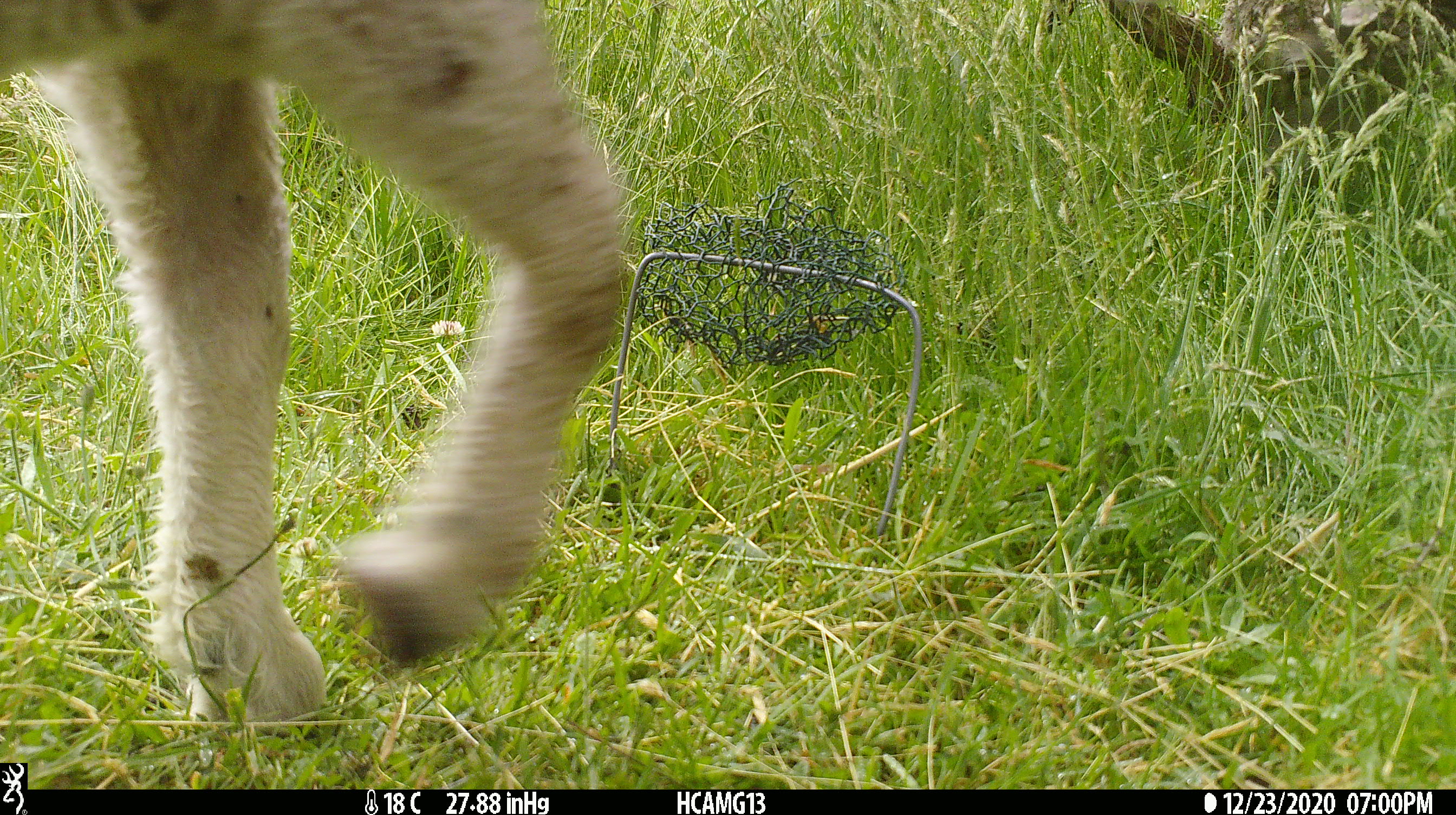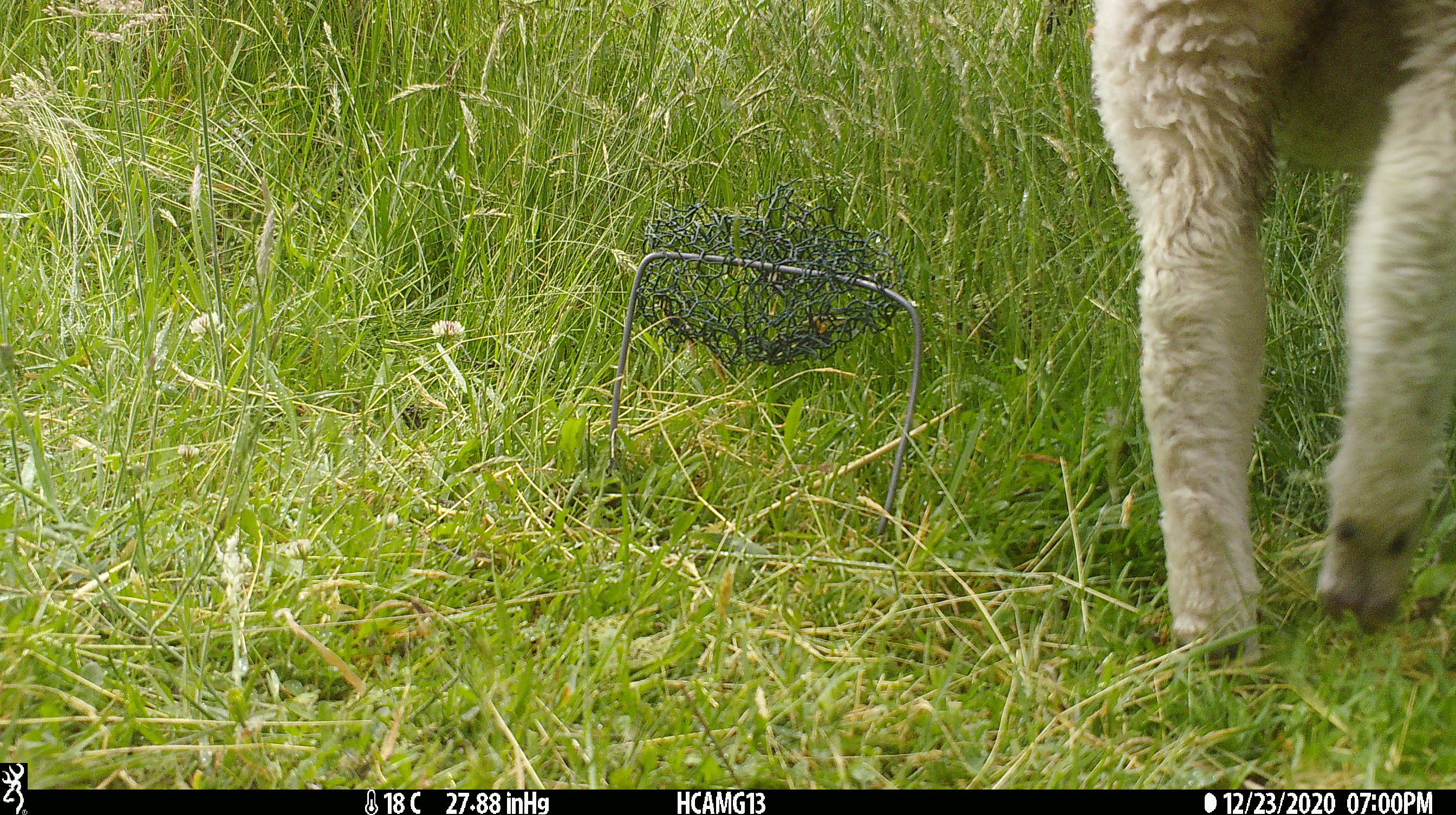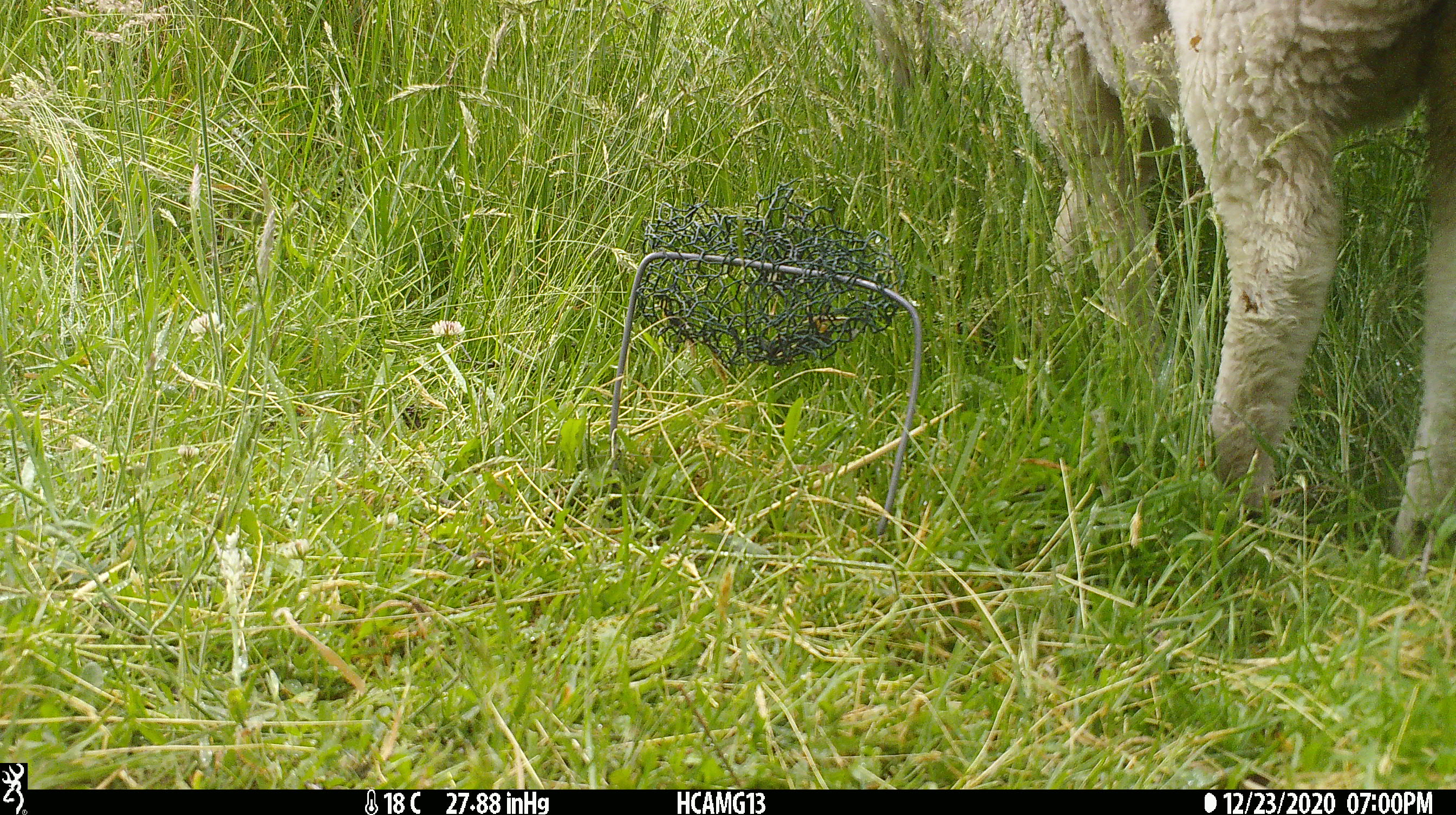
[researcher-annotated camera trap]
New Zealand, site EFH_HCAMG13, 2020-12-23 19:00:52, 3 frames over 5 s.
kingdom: Animalia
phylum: Chordata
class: Mammalia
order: Artiodactyla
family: Bovidae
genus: Ovis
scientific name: Ovis aries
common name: domestic sheep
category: sheep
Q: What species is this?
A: Sheep (domestic sheep) (Ovis aries).